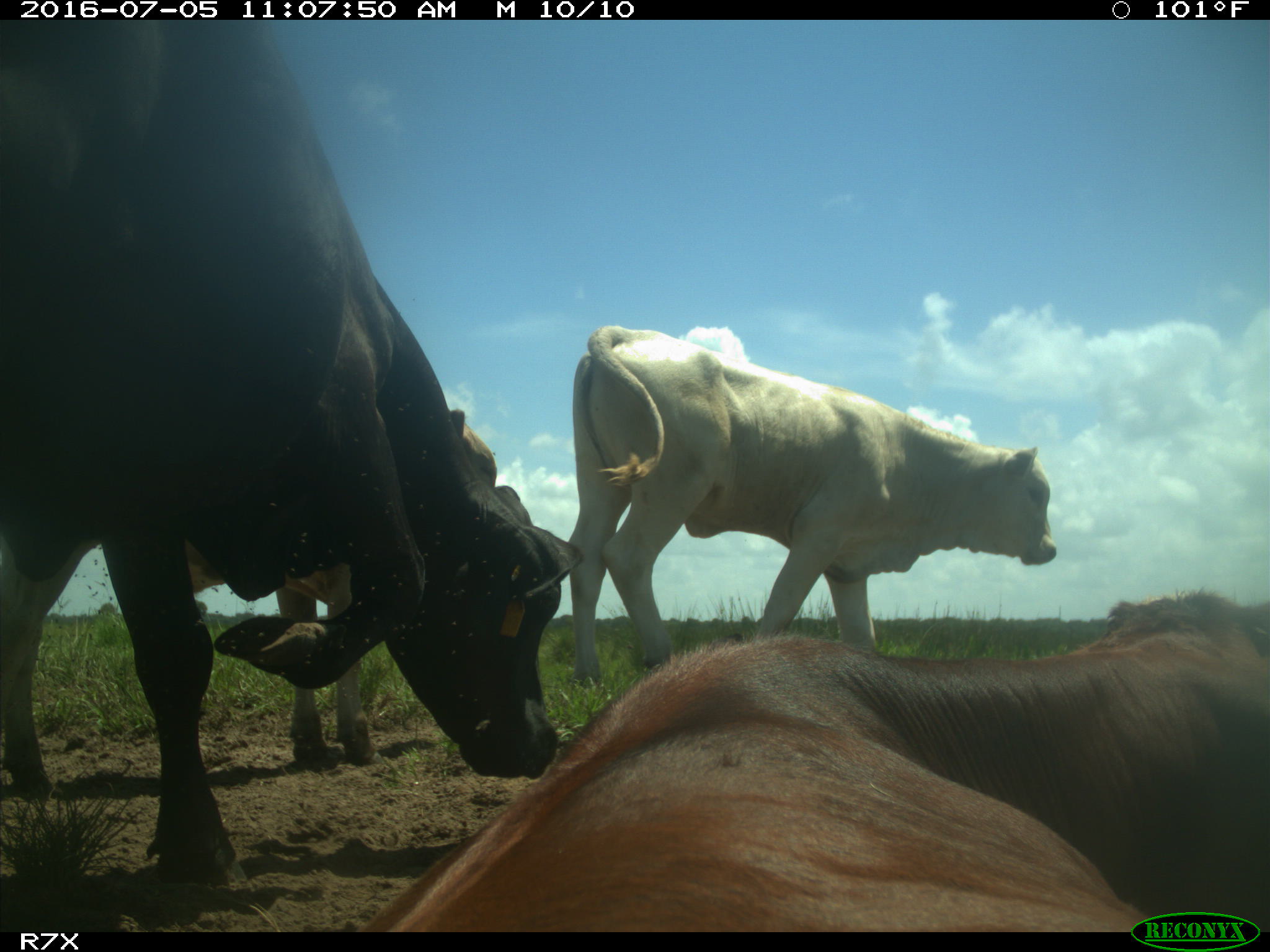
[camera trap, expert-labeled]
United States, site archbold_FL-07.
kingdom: Animalia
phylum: Chordata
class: Mammalia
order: Artiodactyla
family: Bovidae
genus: Bos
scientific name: Bos taurus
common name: domestic cow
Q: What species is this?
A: Bos taurus (domestic cow).